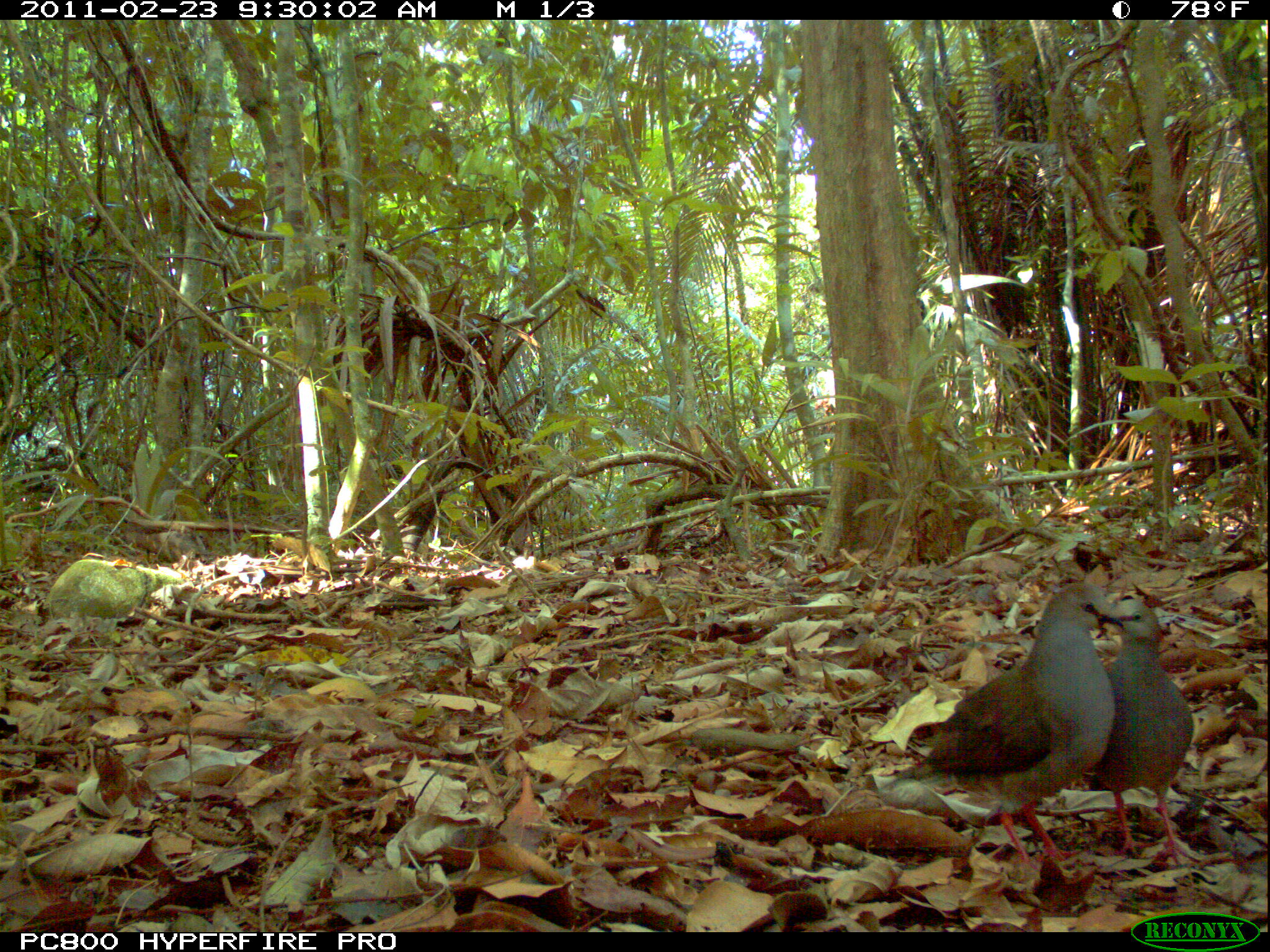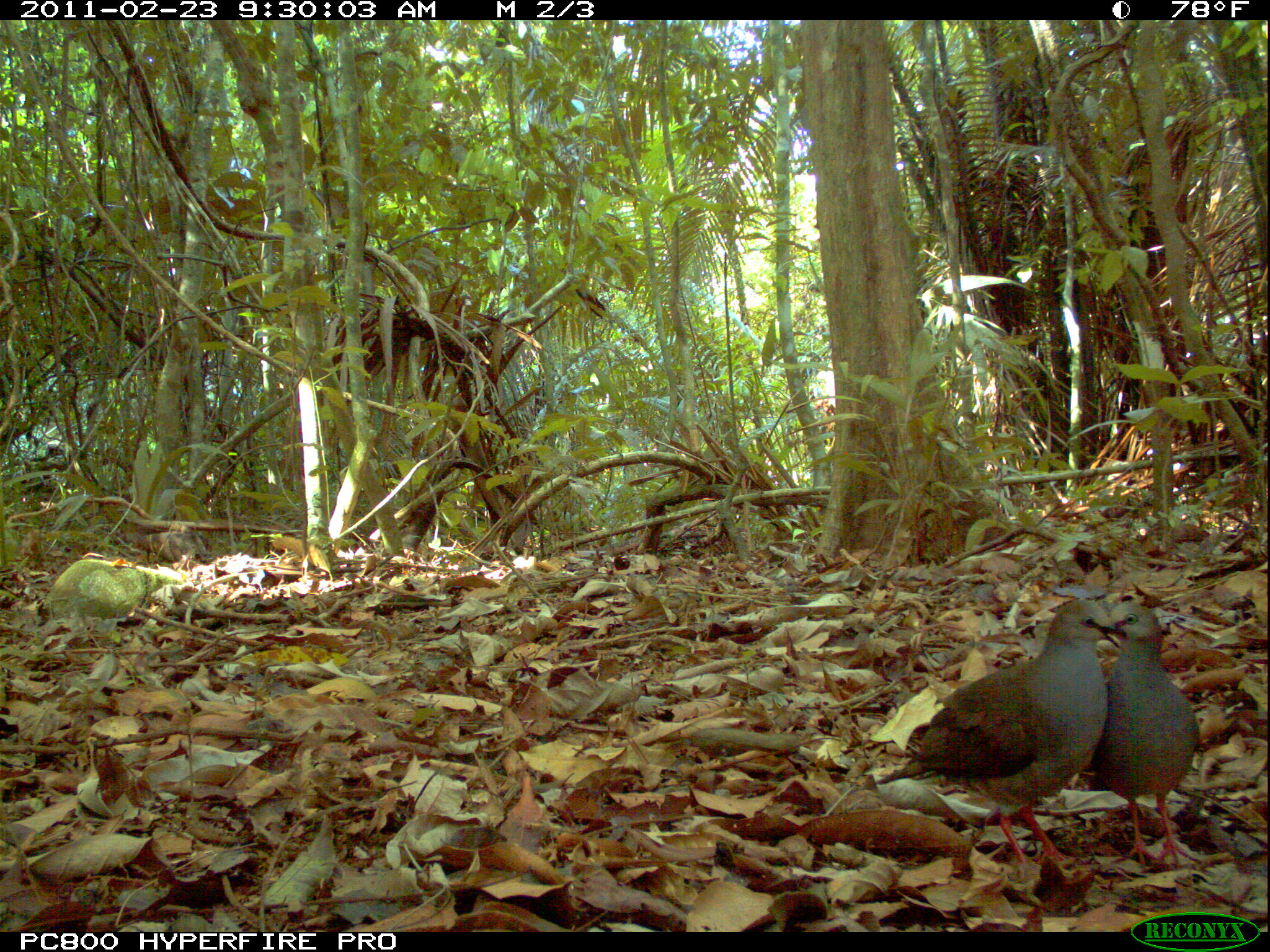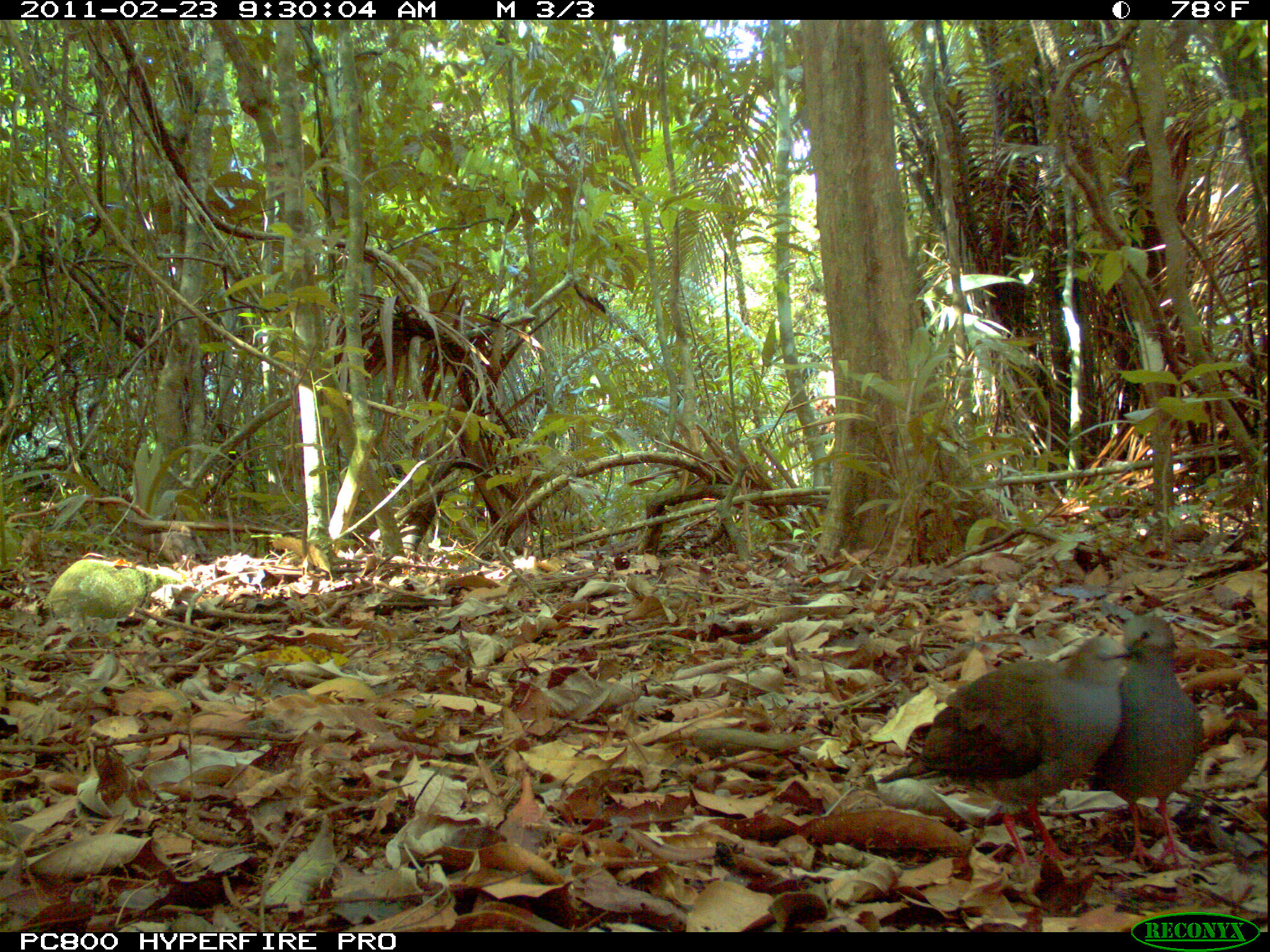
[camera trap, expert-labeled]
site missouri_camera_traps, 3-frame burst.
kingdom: Animalia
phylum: Chordata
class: Aves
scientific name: Aves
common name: bird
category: bird spec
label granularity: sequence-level